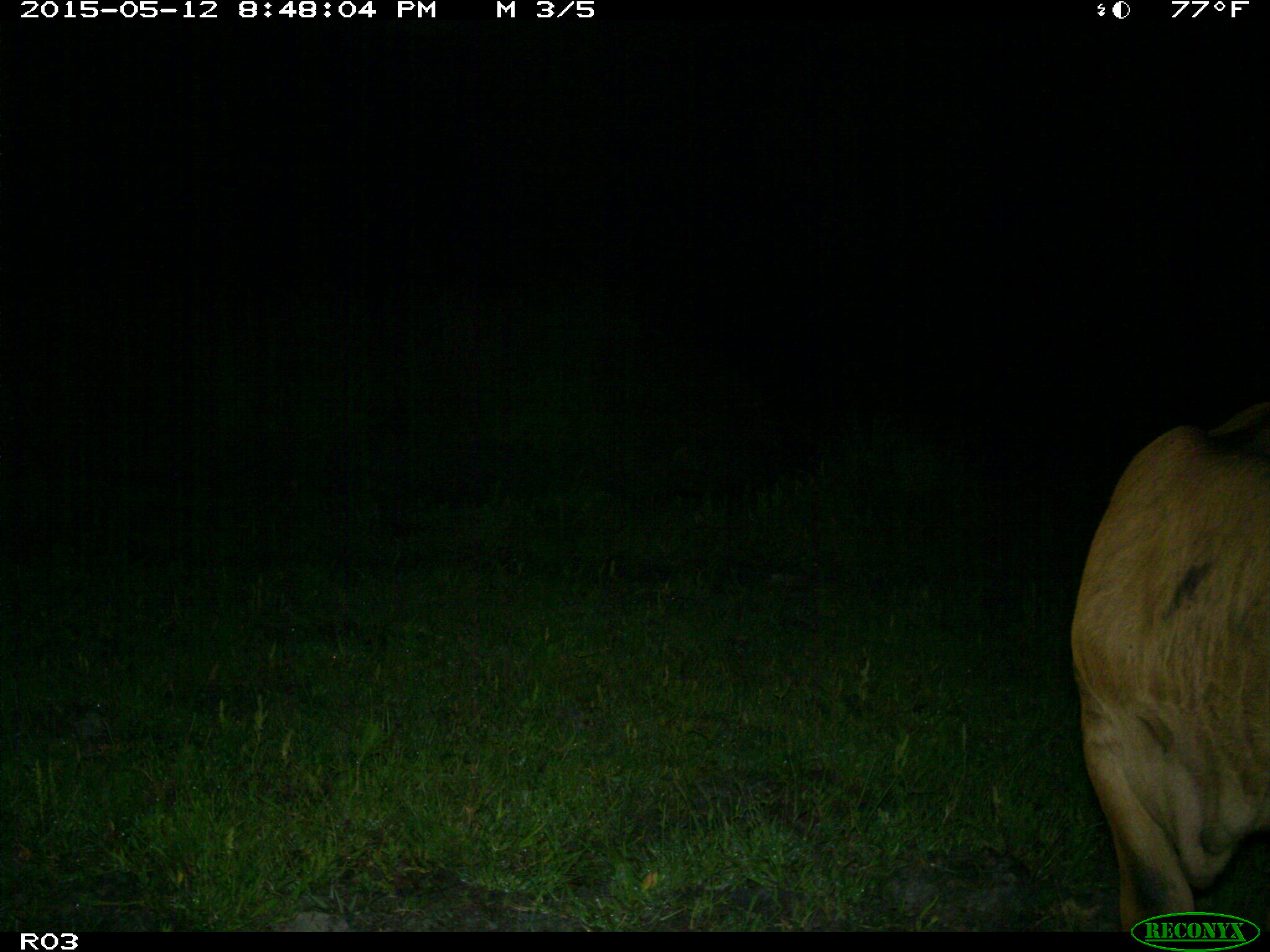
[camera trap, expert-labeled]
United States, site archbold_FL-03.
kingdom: Animalia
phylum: Chordata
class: Mammalia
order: Artiodactyla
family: Bovidae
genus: Bos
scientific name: Bos taurus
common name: domestic cow